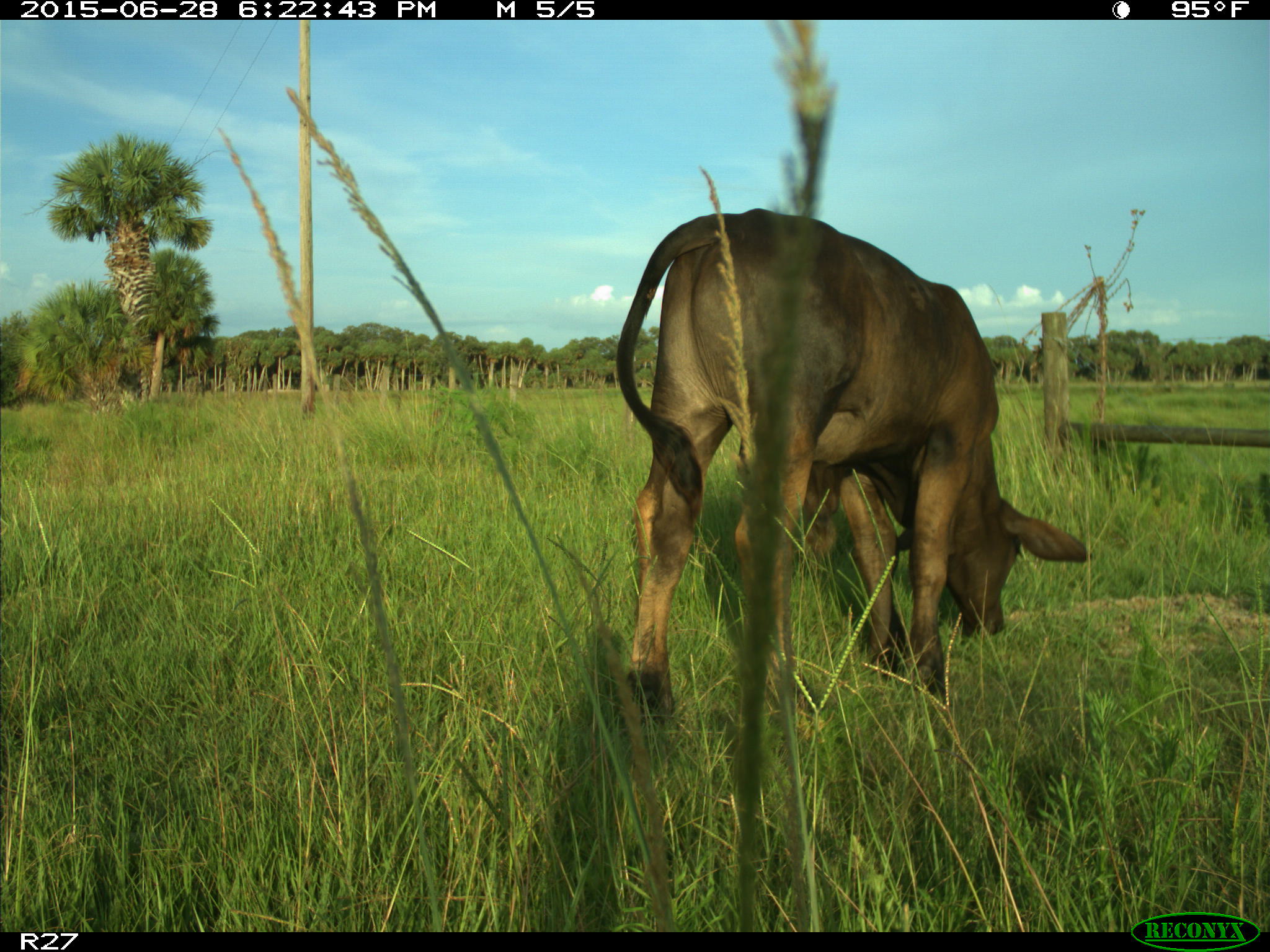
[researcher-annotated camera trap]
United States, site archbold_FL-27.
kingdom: Animalia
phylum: Chordata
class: Mammalia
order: Artiodactyla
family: Bovidae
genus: Bos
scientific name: Bos taurus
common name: domestic cow